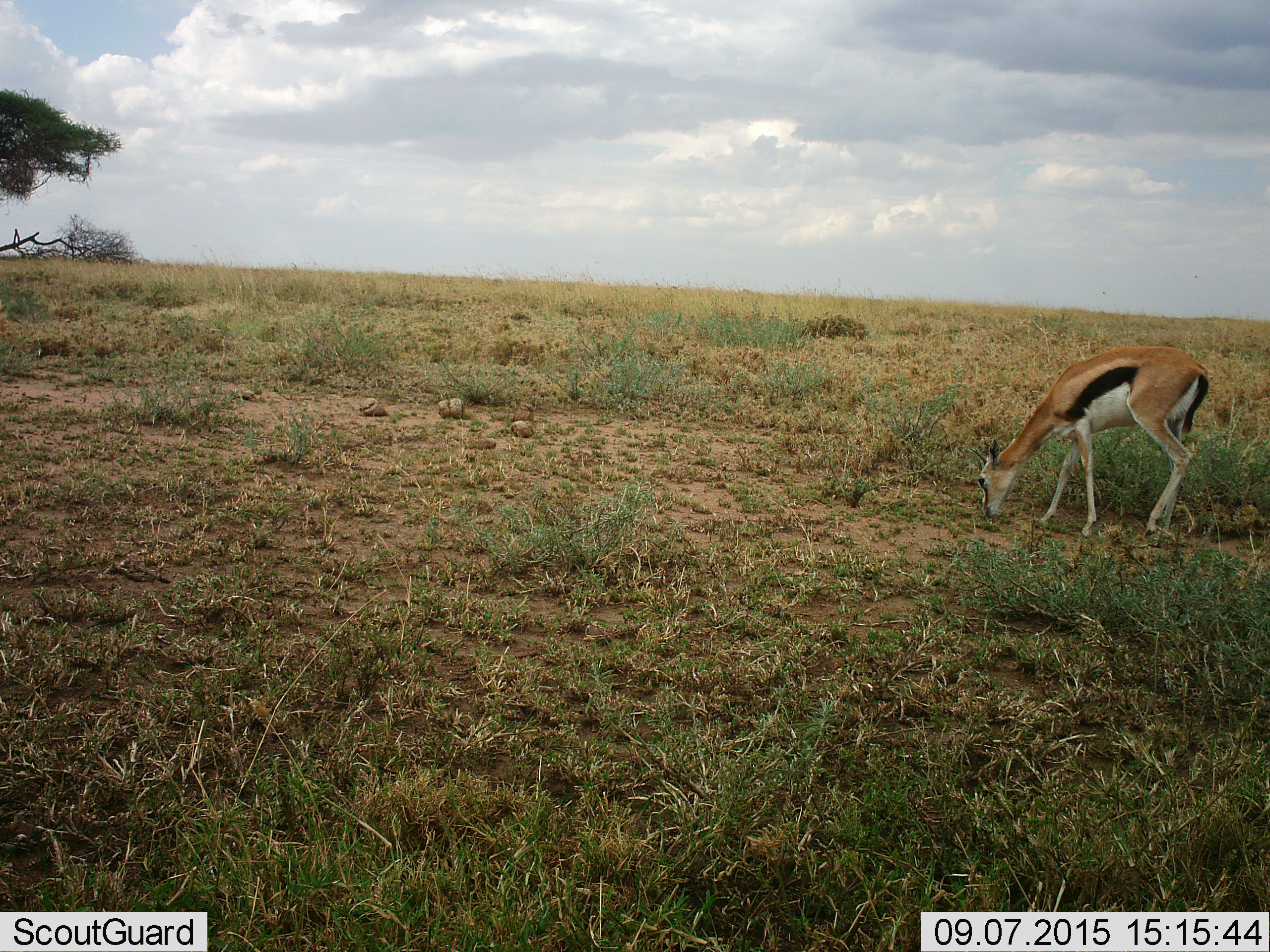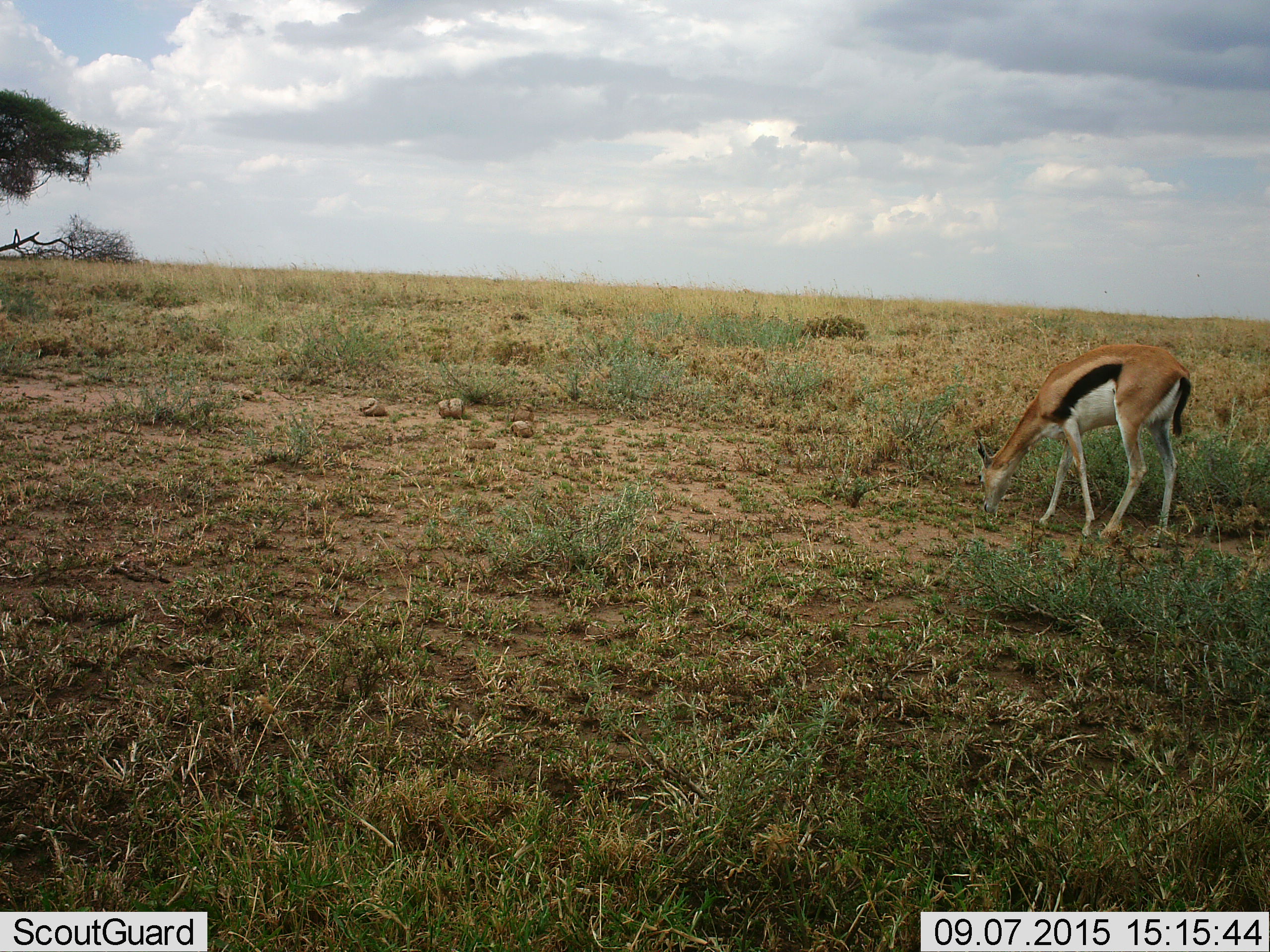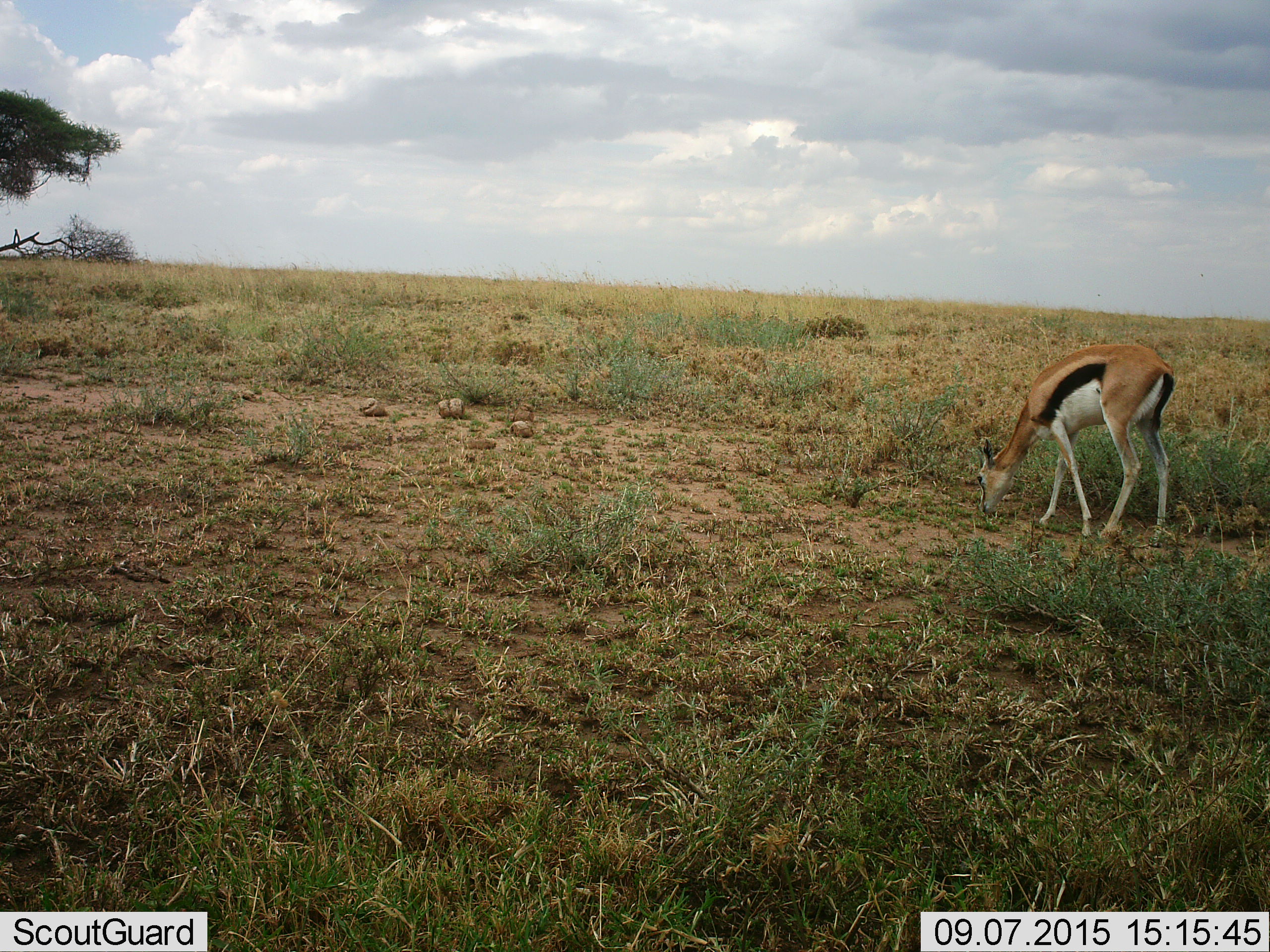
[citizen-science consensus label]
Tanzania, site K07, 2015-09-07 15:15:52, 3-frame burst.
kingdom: Animalia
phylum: Chordata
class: Mammalia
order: Artiodactyla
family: Bovidae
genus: Eudorcas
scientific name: Eudorcas thomsonii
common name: thomson's gazelle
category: gazellethomsons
Gazellethomsons (thomson's gazelle) (Eudorcas thomsonii), count 1. Behavior (volunteer vote fractions): standing 0%, resting 0%, moving 0%, interacting 0%. Young present (vote fraction): 0%. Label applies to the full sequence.